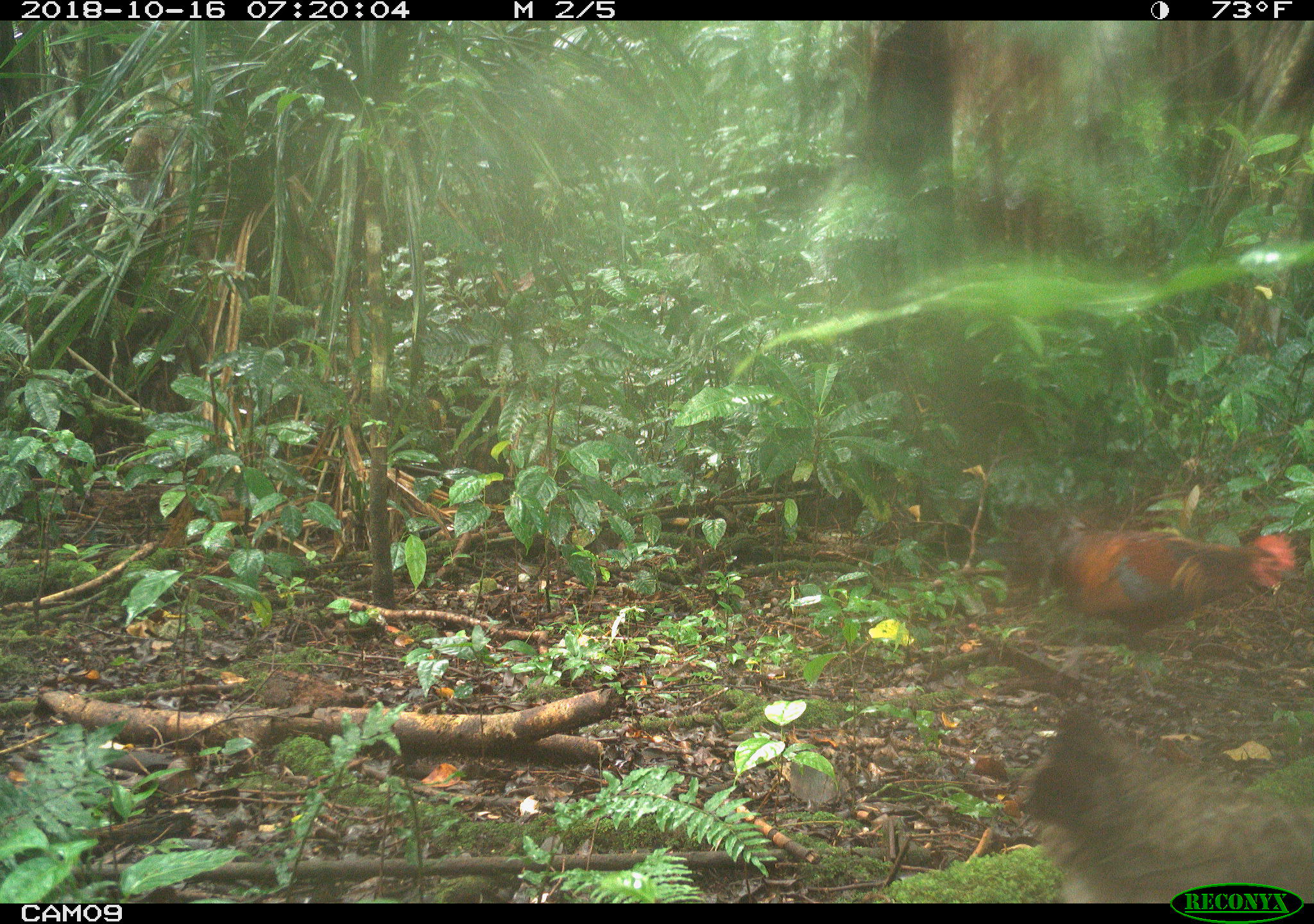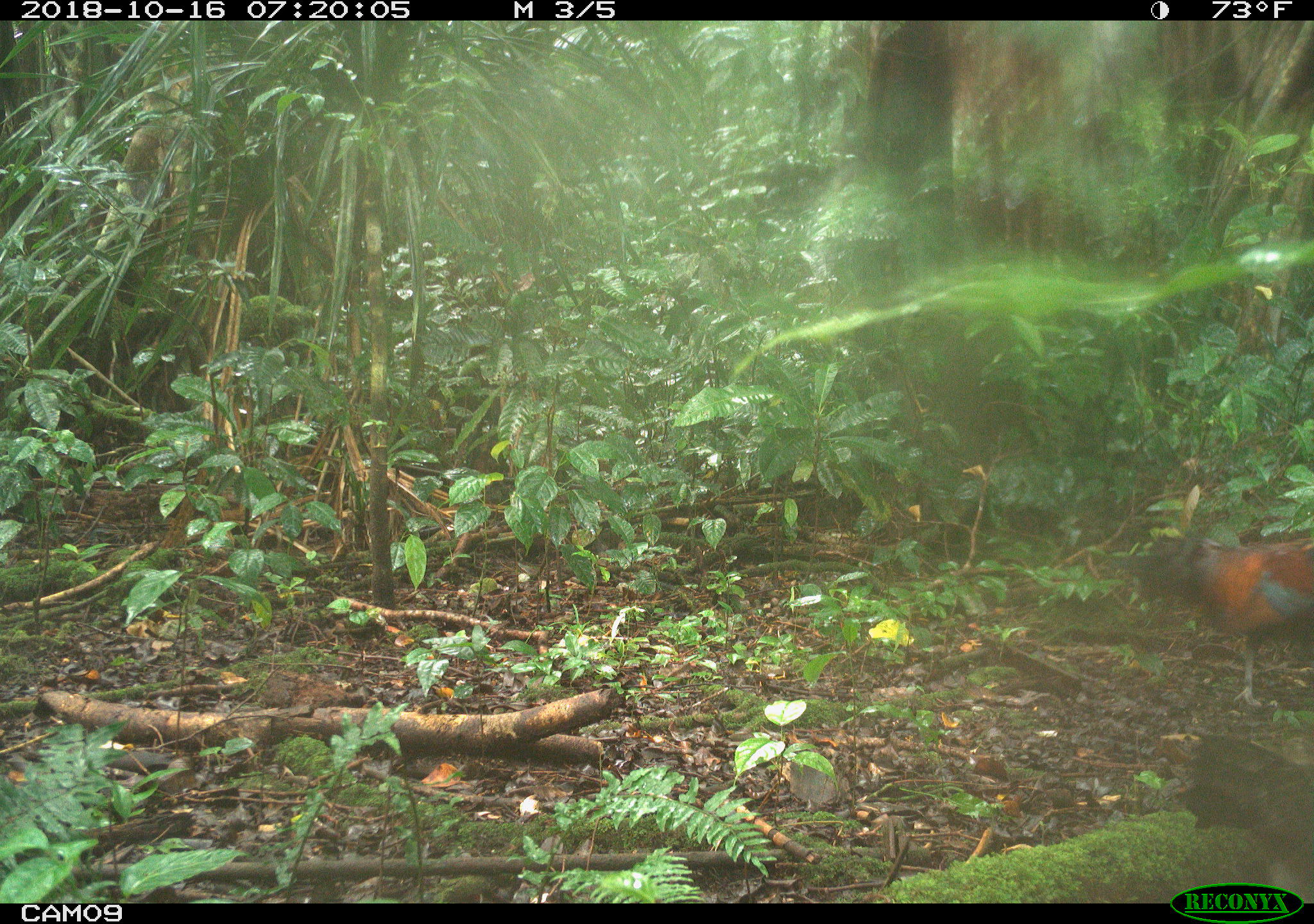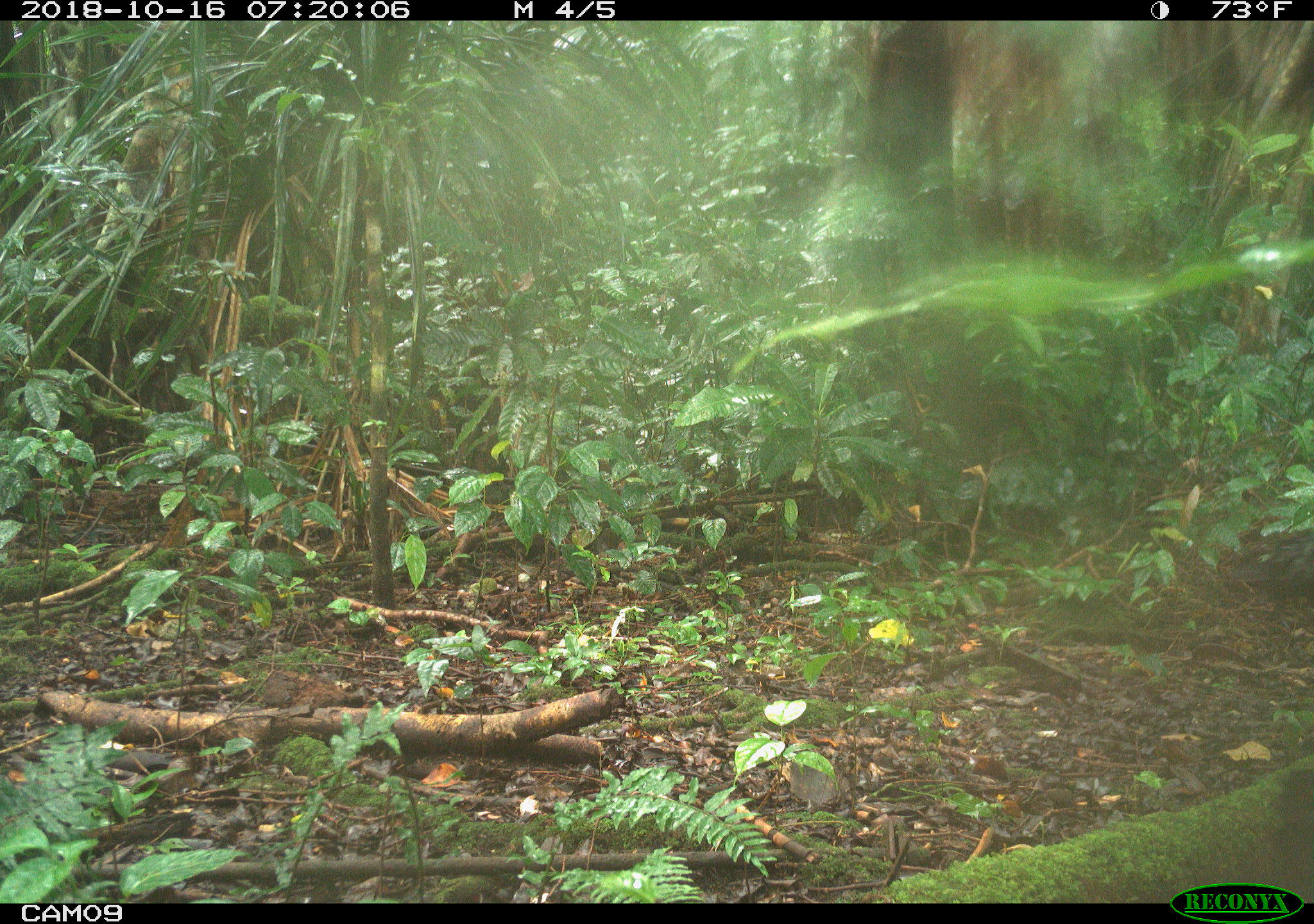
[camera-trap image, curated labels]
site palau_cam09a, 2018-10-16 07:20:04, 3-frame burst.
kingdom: Animalia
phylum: Chordata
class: Aves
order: Galliformes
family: Phasianidae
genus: Gallus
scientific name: Gallus gallus domesticus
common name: rooster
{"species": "rooster (Gallus gallus domesticus)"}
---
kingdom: Animalia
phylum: Chordata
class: Aves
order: Galliformes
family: Phasianidae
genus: Gallus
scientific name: Gallus gallus domesticus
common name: domestic chicken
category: chicken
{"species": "chicken (domestic chicken) (Gallus gallus domesticus)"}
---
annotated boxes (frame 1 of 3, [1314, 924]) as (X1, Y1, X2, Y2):
chicken: (1014, 698, 1314, 907)
rooster: (1052, 520, 1302, 643)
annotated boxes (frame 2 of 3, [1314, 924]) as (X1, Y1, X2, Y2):
chicken: (1176, 717, 1314, 880)
rooster: (1168, 529, 1314, 712)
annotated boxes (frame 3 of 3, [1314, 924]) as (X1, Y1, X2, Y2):
rooster: (1238, 518, 1314, 608)